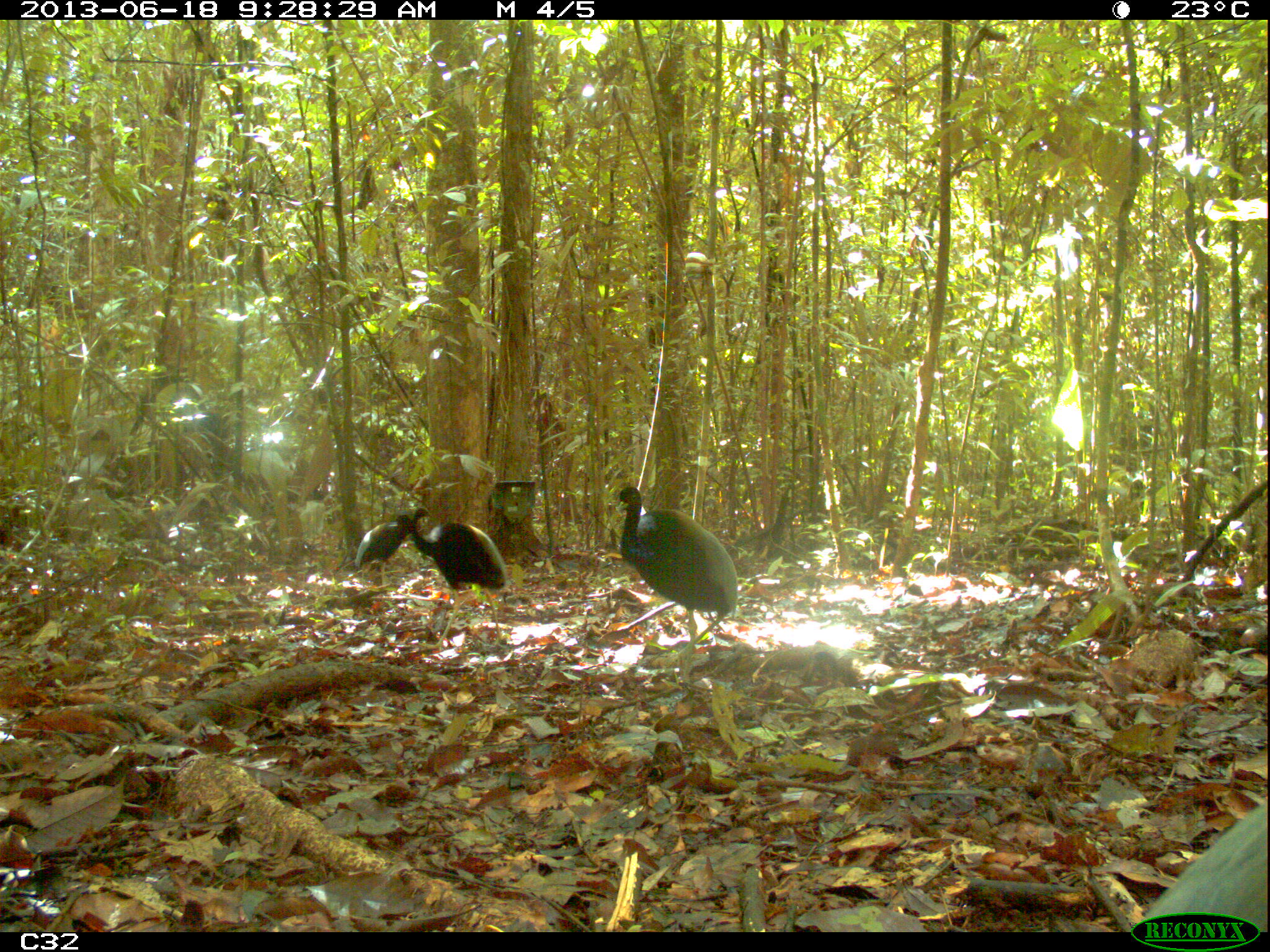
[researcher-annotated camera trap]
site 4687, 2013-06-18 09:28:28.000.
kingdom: Animalia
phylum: Chordata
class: Aves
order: Gruiformes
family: Psophiidae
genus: Psophia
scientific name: Psophia crepitans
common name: gray-winged trumpeter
Psophia crepitans (gray-winged trumpeter), count 4, age adult.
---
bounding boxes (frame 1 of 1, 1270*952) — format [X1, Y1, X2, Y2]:
psophia crepitans: [615, 486, 739, 681]; [393, 514, 509, 650]; [352, 507, 433, 589]